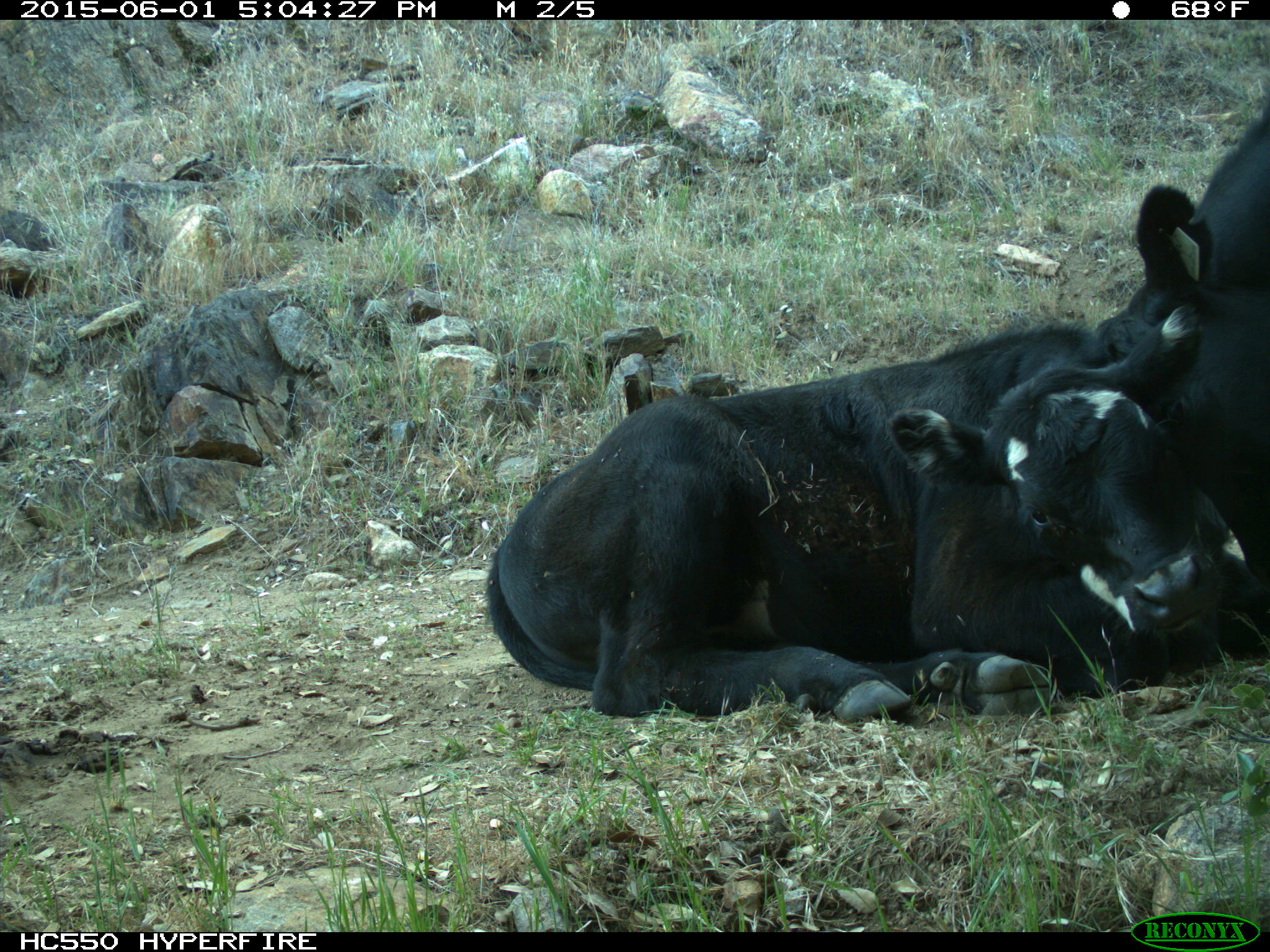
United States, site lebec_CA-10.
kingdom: Animalia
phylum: Chordata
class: Mammalia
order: Artiodactyla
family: Bovidae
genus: Bos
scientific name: Bos taurus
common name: domestic cow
Bos taurus (domestic cow).